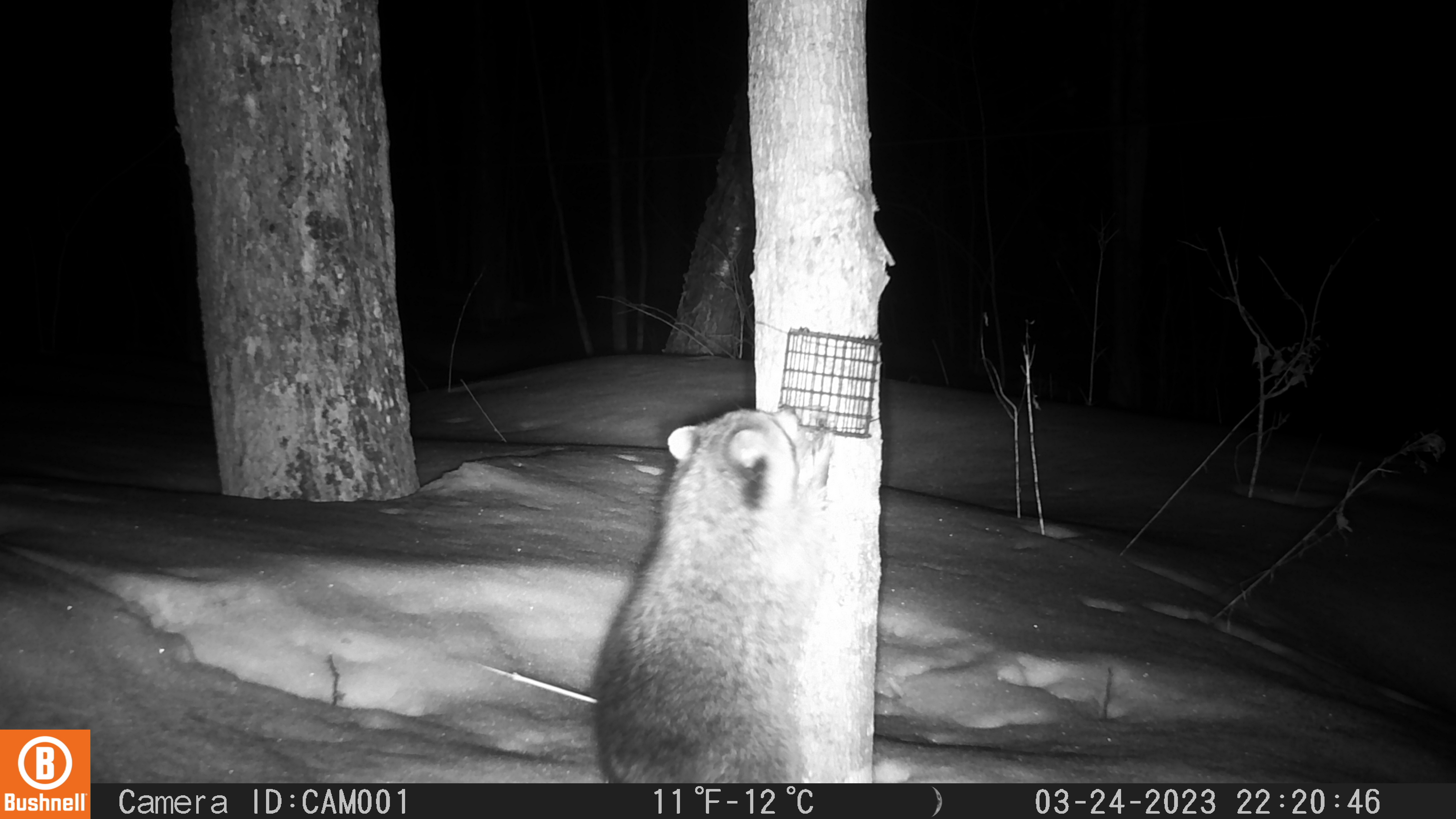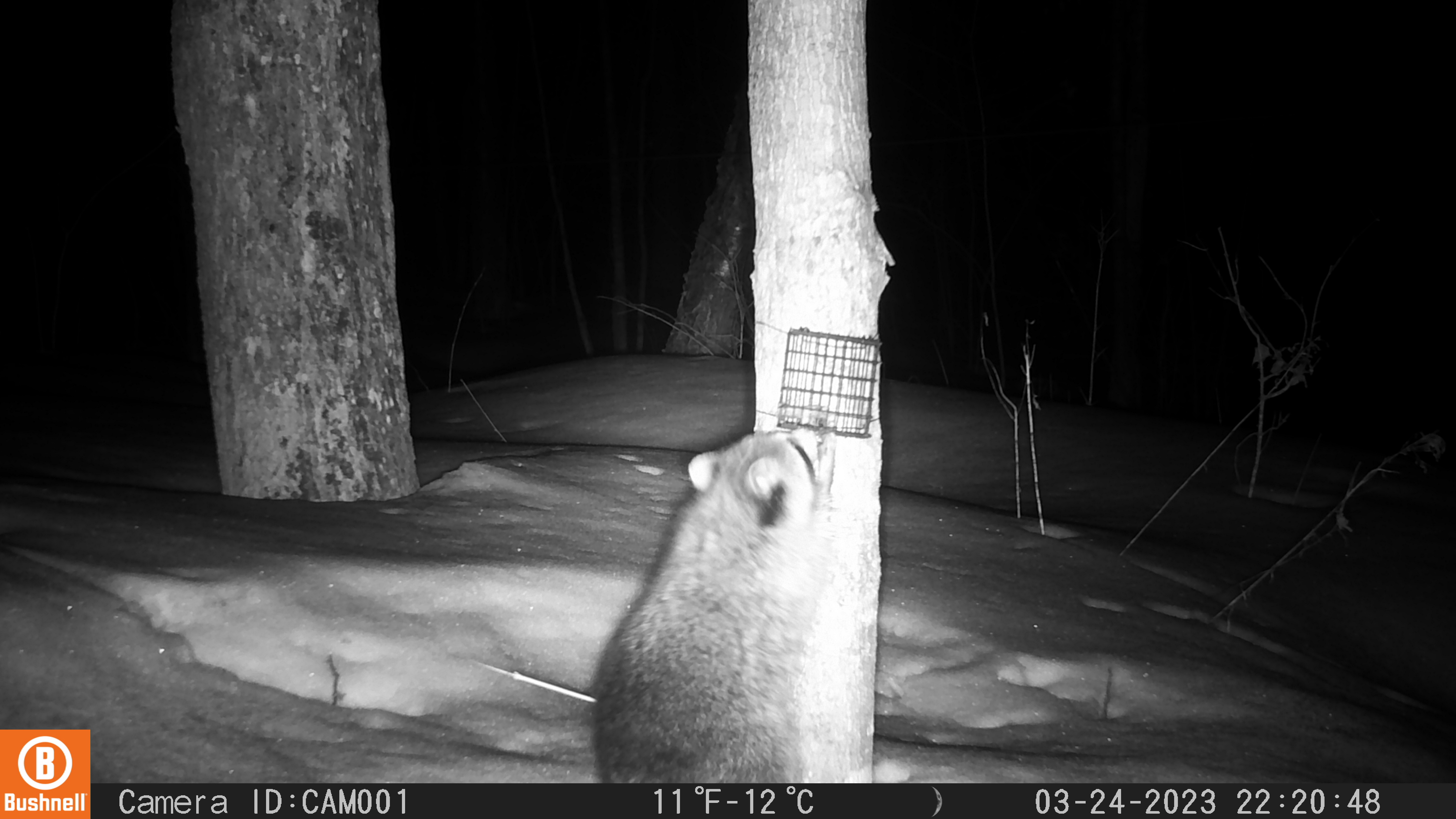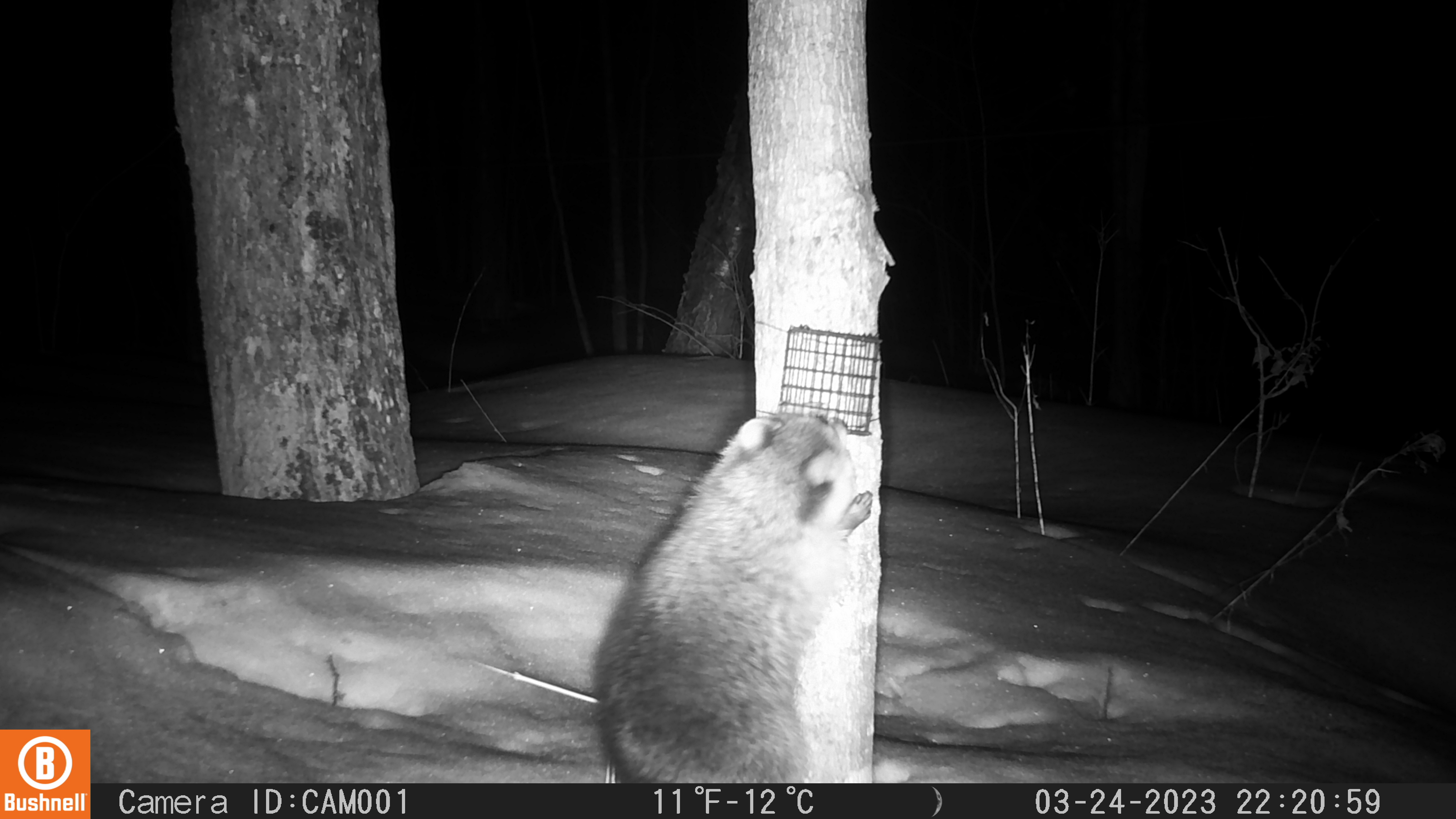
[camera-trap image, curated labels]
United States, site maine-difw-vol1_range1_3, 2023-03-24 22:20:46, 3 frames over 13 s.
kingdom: Animalia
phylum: Chordata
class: Mammalia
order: Carnivora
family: Procyonidae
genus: Procyon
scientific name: Procyon lotor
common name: raccoon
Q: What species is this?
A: Raccoon (Procyon lotor).